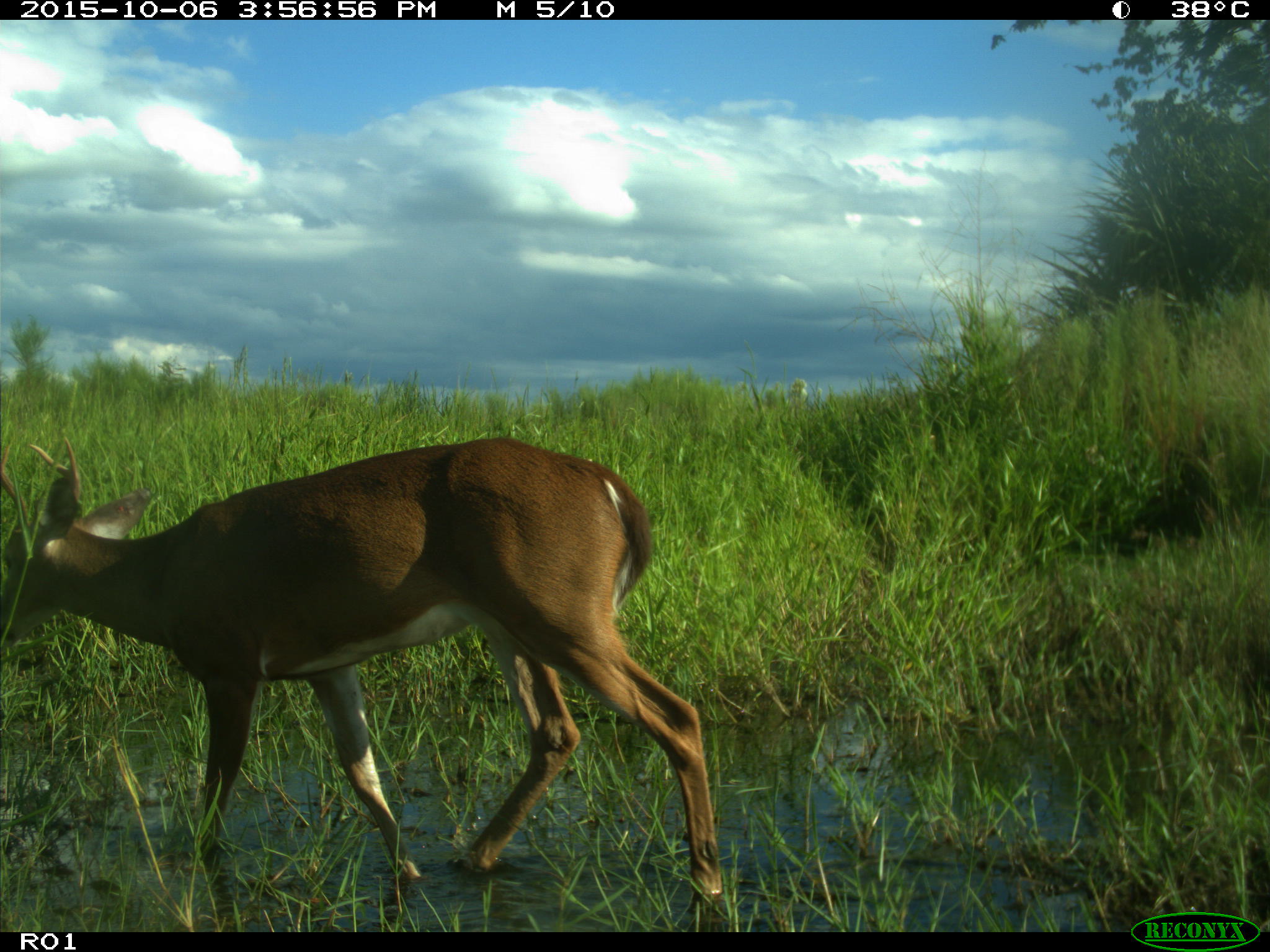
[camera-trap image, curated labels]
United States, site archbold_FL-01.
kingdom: Animalia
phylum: Chordata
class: Mammalia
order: Artiodactyla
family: Cervidae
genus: Odocoileus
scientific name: Odocoileus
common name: deer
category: unidentified deer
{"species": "unidentified deer (deer) (Odocoileus)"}